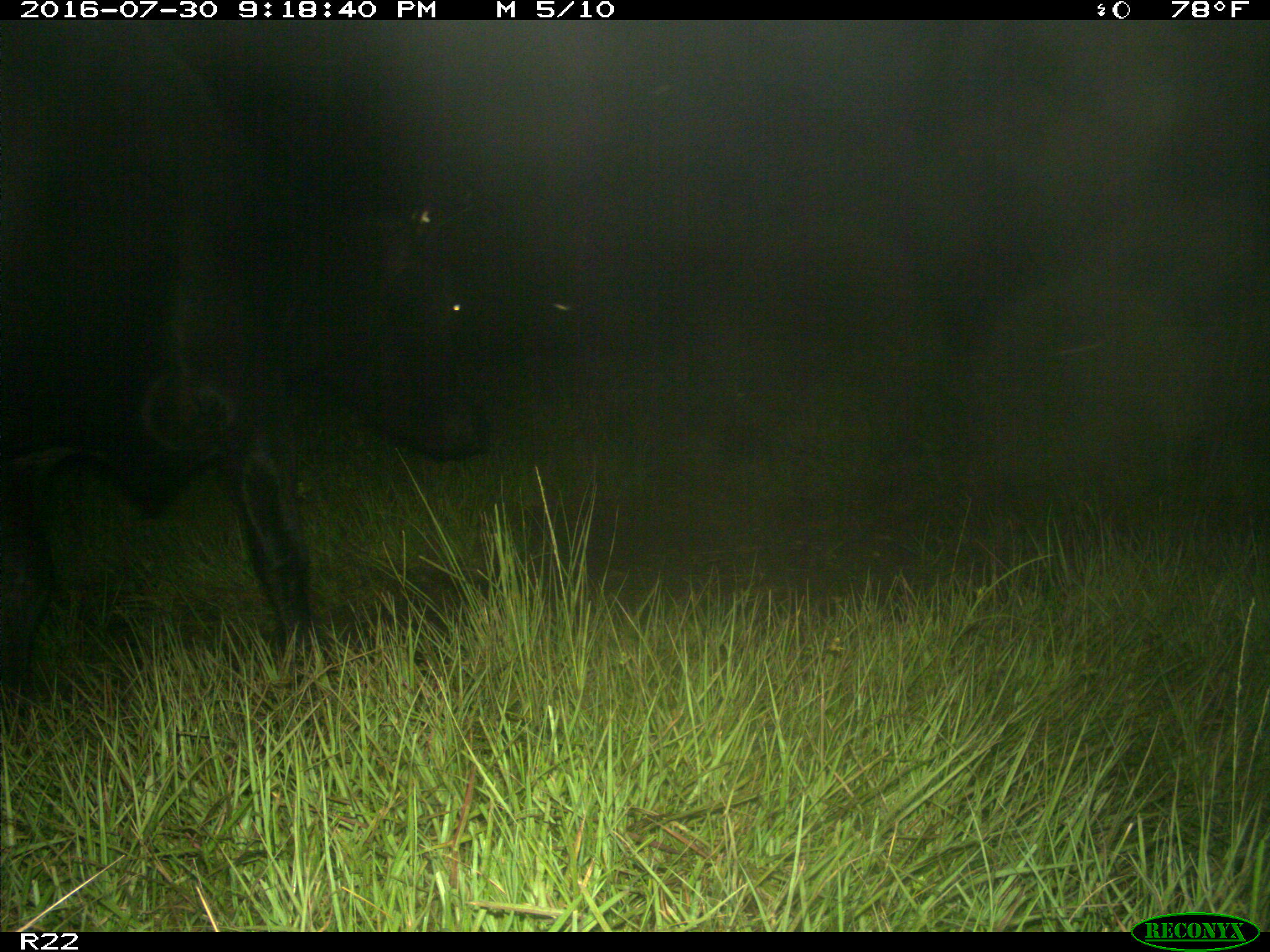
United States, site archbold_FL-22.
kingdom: Animalia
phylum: Chordata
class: Mammalia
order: Artiodactyla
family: Bovidae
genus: Bos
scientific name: Bos taurus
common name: domestic cow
Bos taurus (domestic cow).